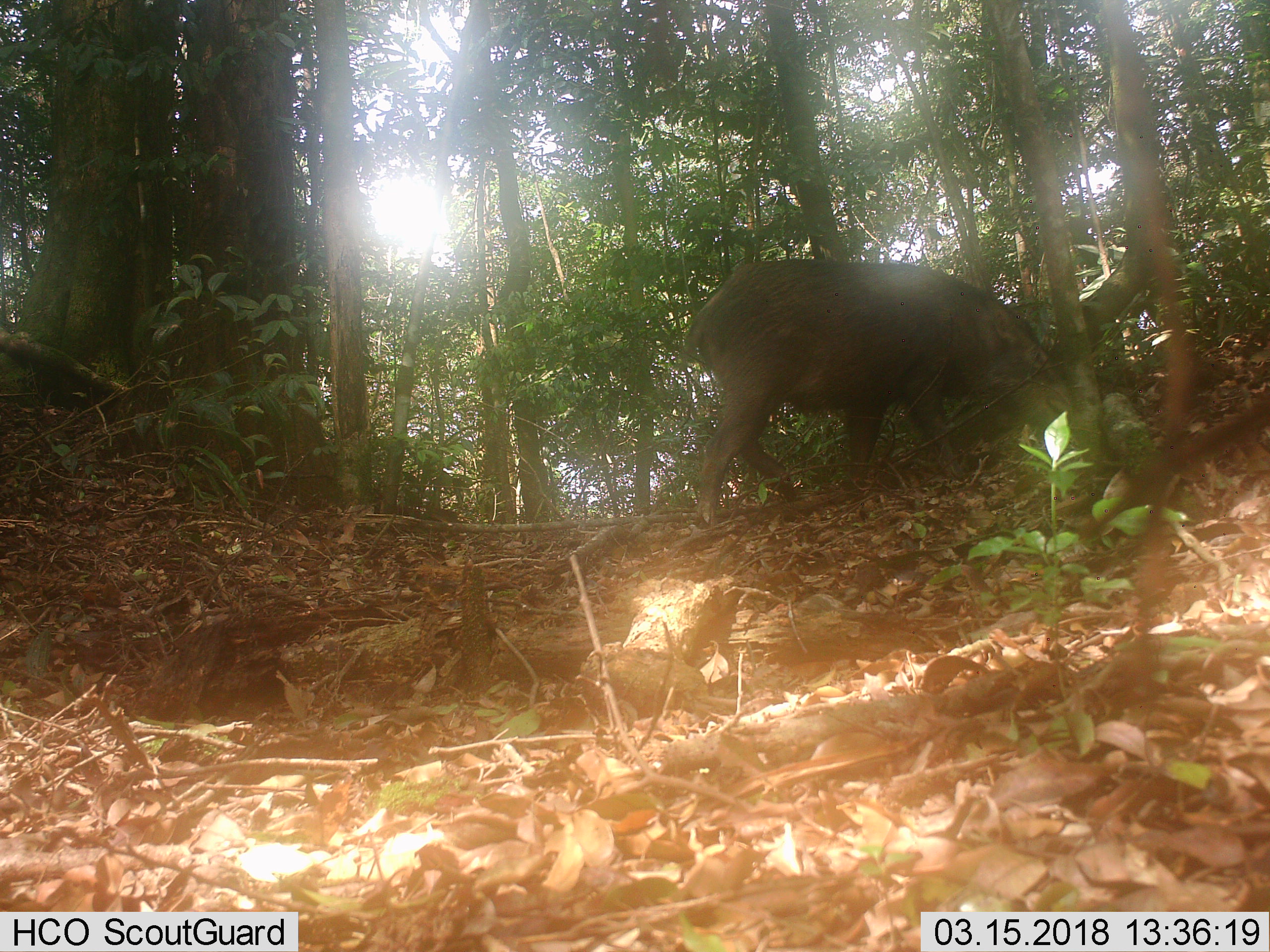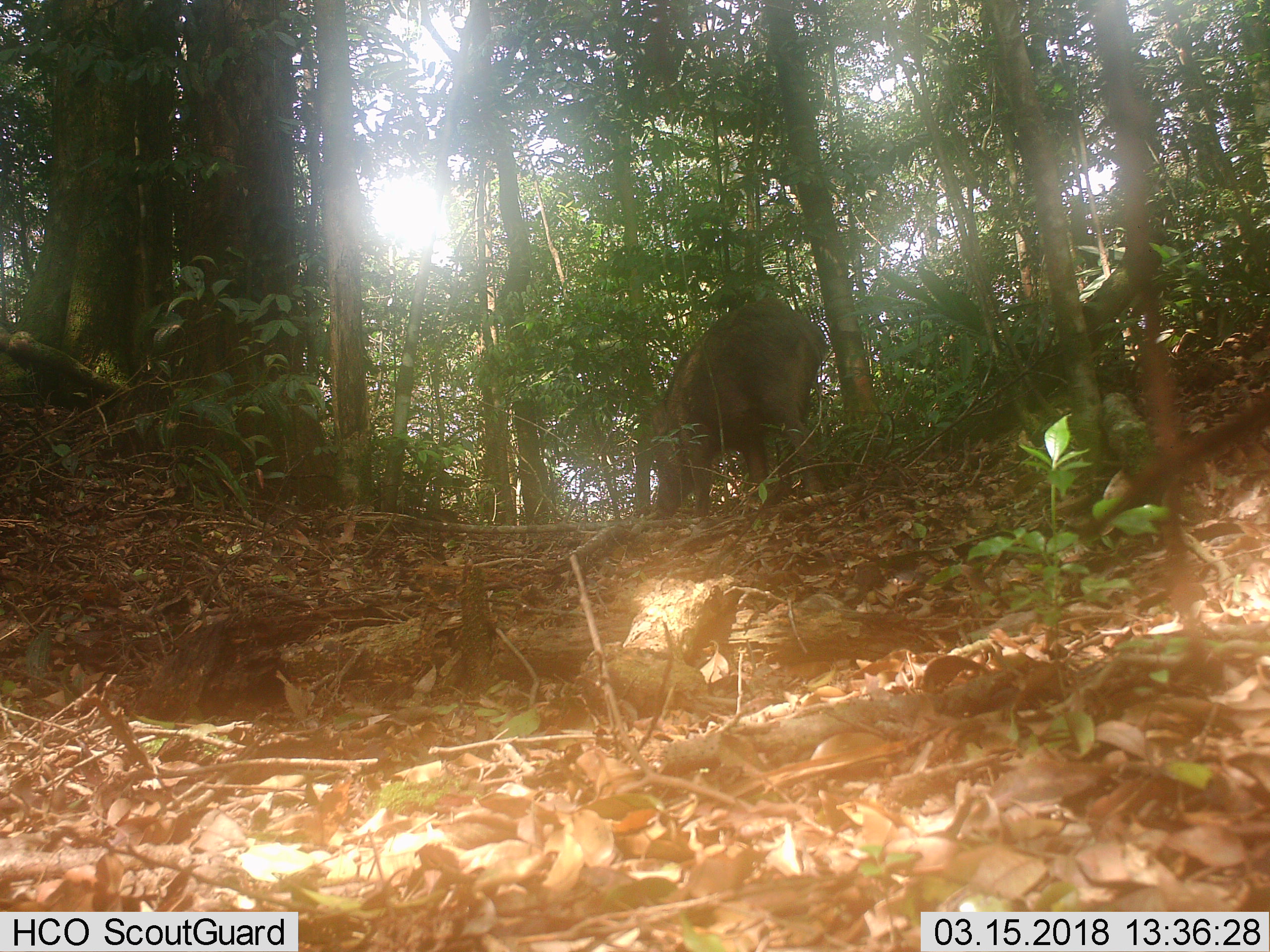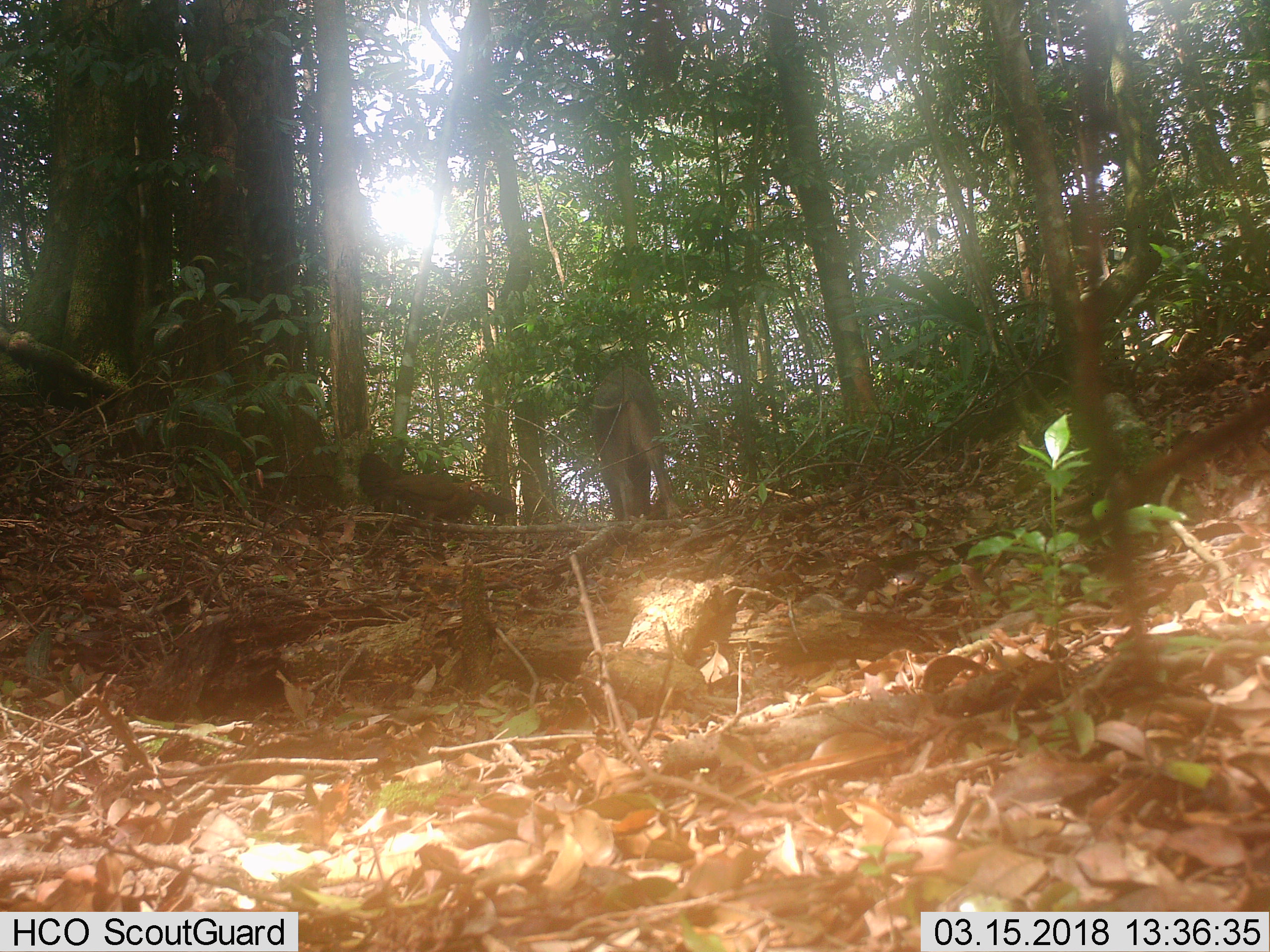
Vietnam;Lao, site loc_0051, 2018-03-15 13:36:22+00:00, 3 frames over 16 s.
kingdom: Animalia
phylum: Chordata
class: Mammalia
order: Artiodactyla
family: Suidae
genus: Sus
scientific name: Sus scrofa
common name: eurasian wild pig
Eurasian wild pig (Sus scrofa). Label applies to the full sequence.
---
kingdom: Animalia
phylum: Chordata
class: Aves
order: Galliformes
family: Phasianidae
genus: Gallus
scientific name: Gallus gallus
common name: red junglefowl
Red junglefowl (Gallus gallus). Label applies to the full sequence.